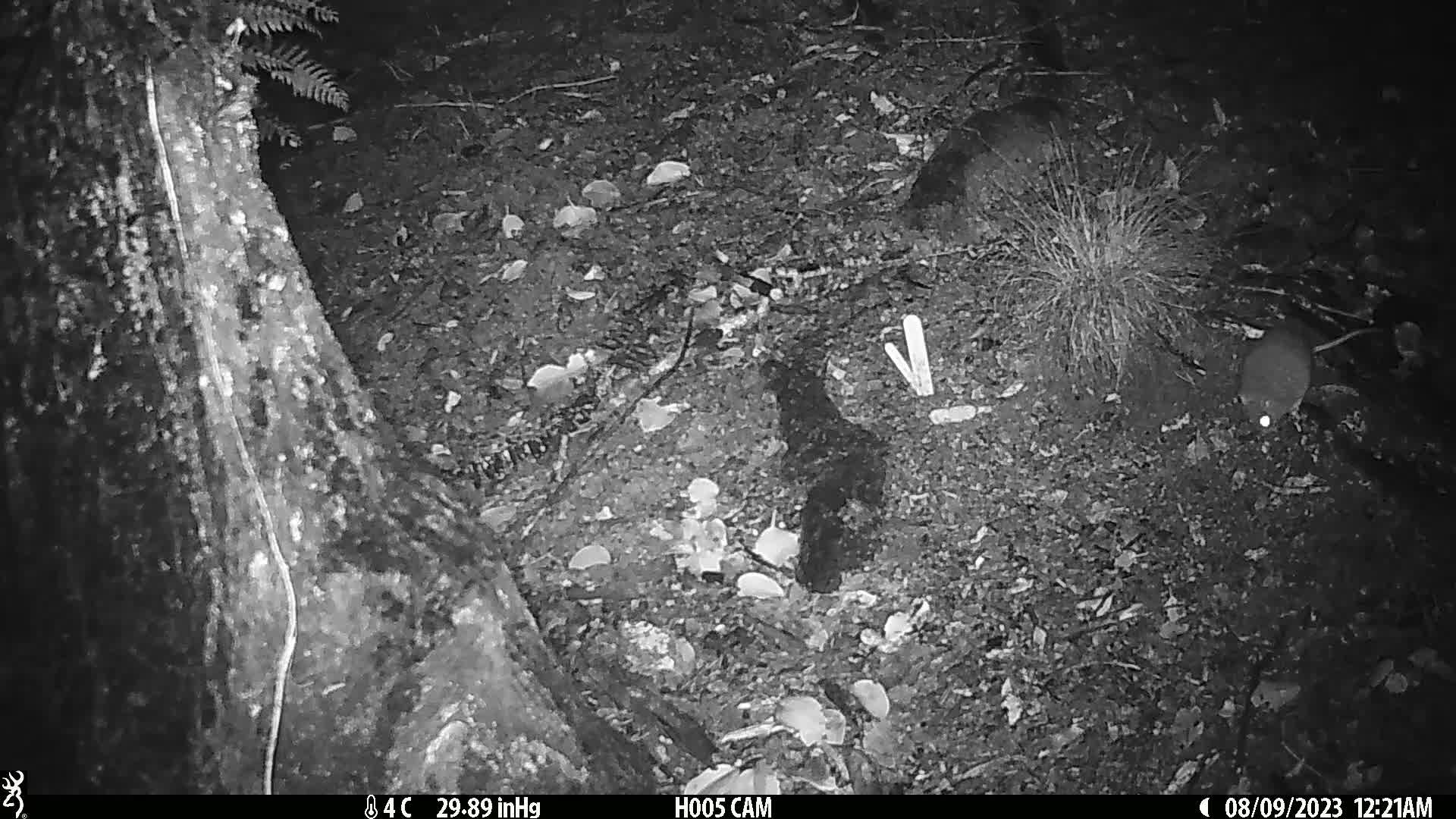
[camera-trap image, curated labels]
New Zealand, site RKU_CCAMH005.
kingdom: Animalia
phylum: Chordata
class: Mammalia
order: Rodentia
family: Muridae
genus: Rattus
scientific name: Rattus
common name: rat